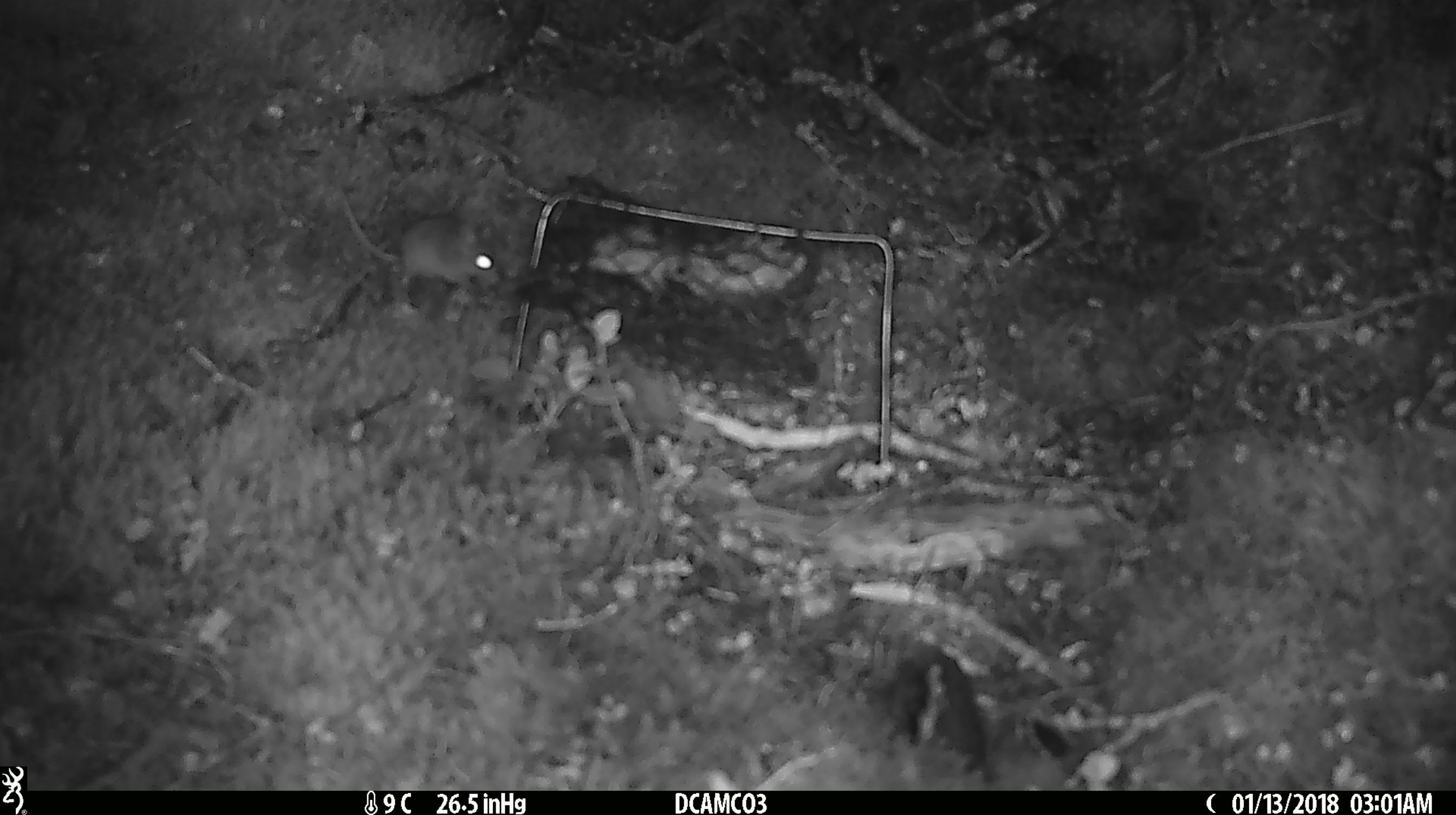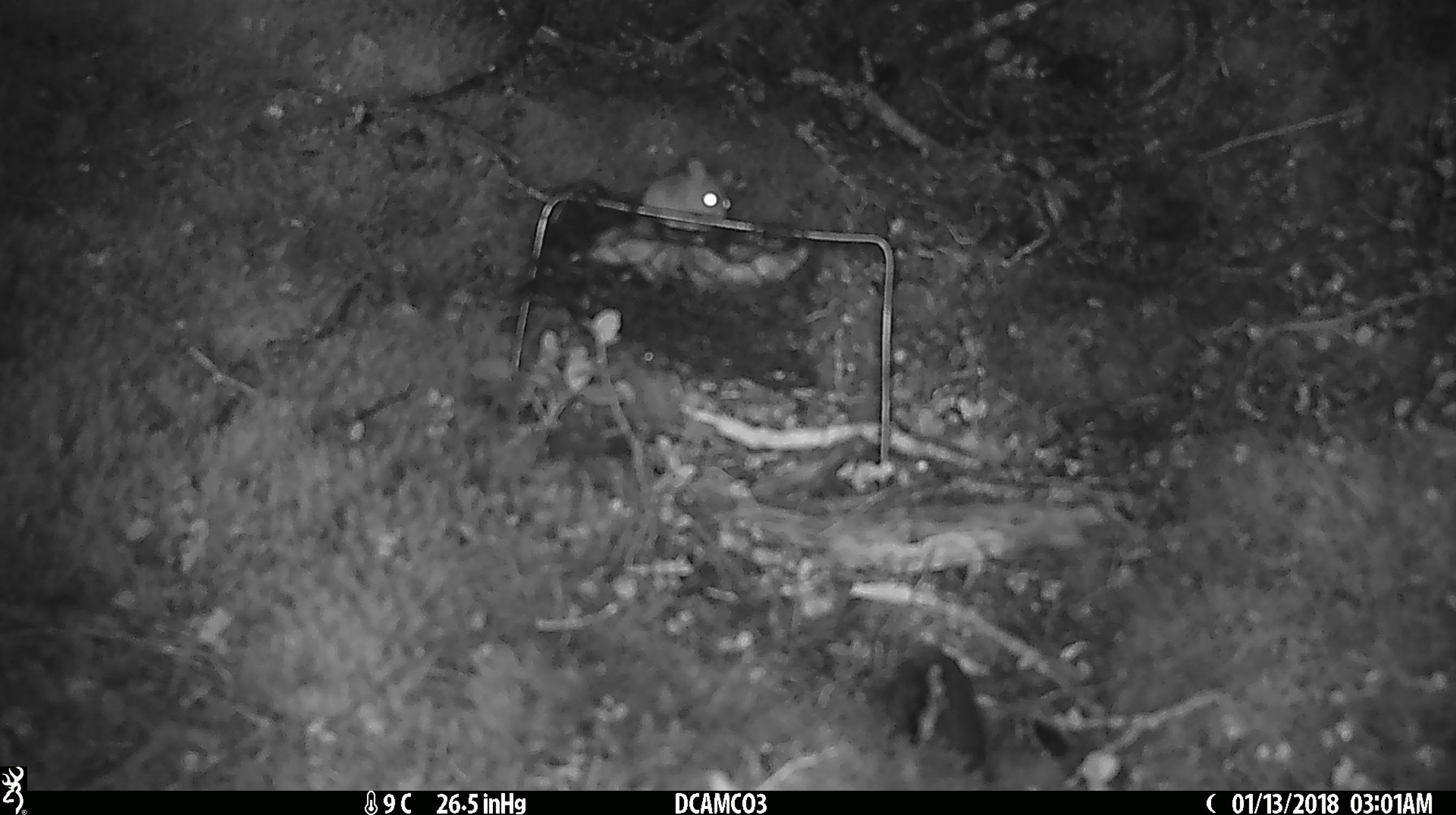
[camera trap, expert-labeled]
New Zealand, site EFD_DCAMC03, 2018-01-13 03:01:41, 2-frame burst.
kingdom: Animalia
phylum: Chordata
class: Mammalia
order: Rodentia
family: Muridae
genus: Mus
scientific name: Mus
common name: mouse